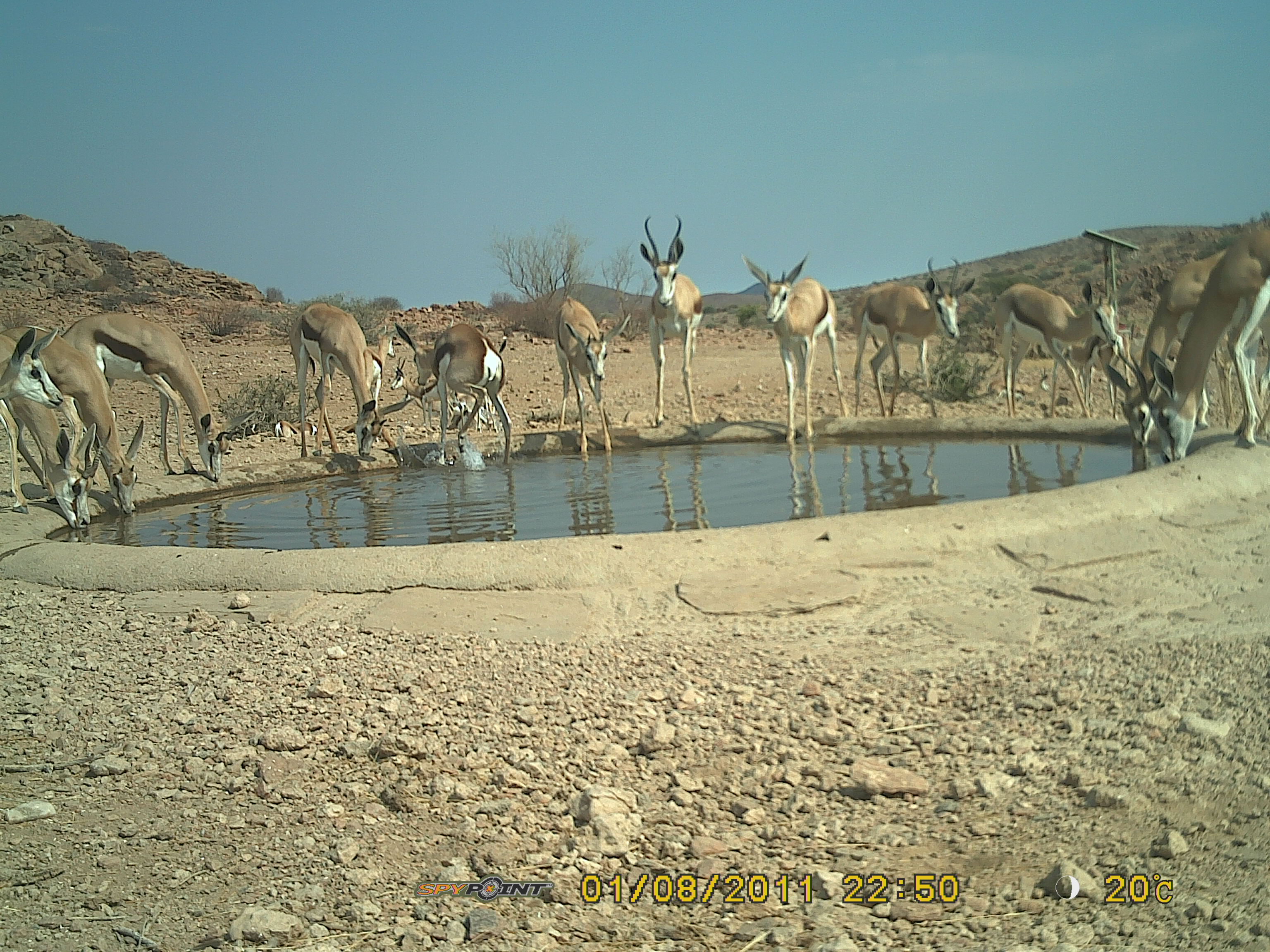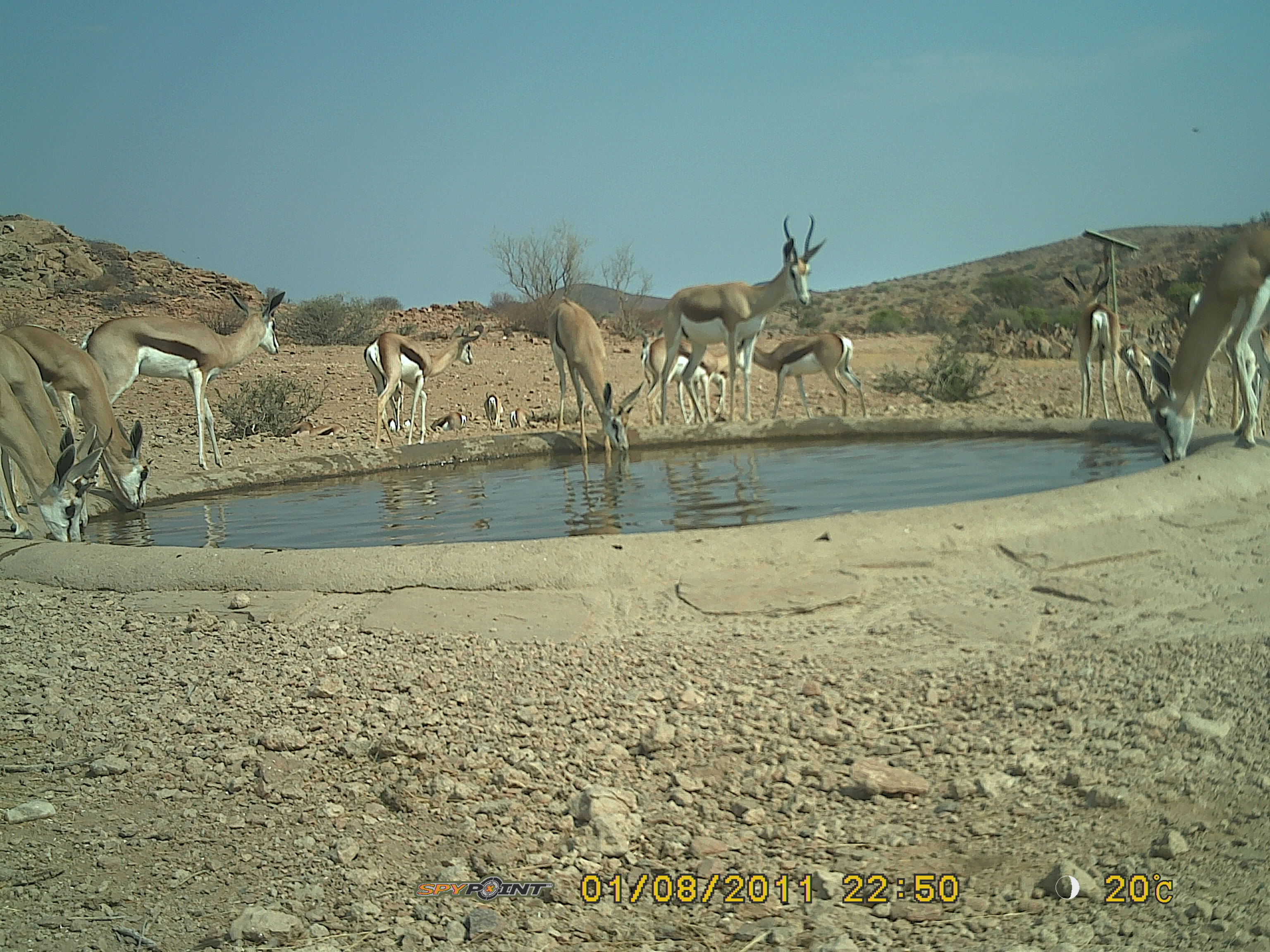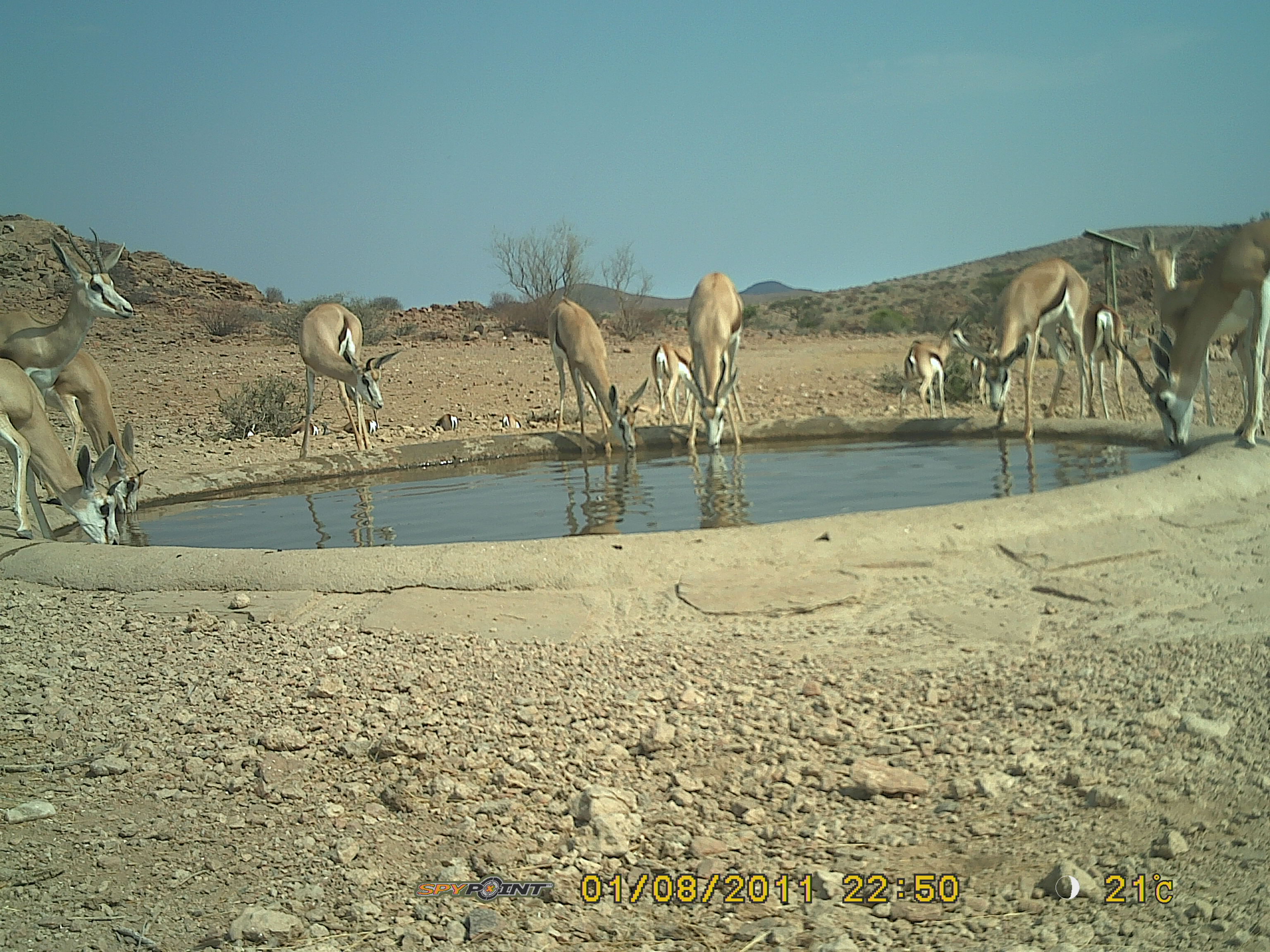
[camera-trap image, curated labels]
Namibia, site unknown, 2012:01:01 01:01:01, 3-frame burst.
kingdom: Animalia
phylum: Chordata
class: Mammalia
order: Artiodactyla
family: Bovidae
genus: Antidorcas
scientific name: Antidorcas marsupialis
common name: springbok